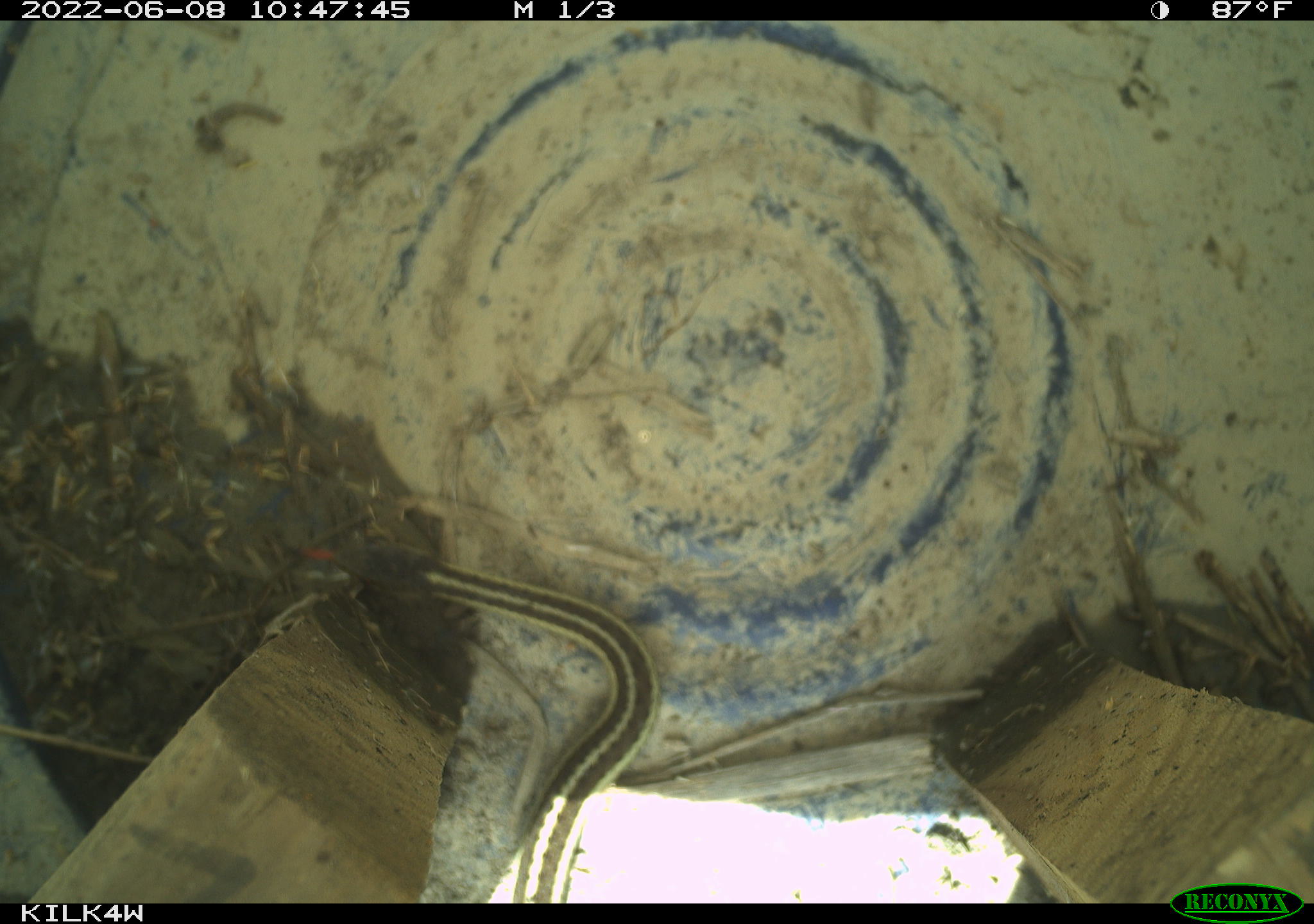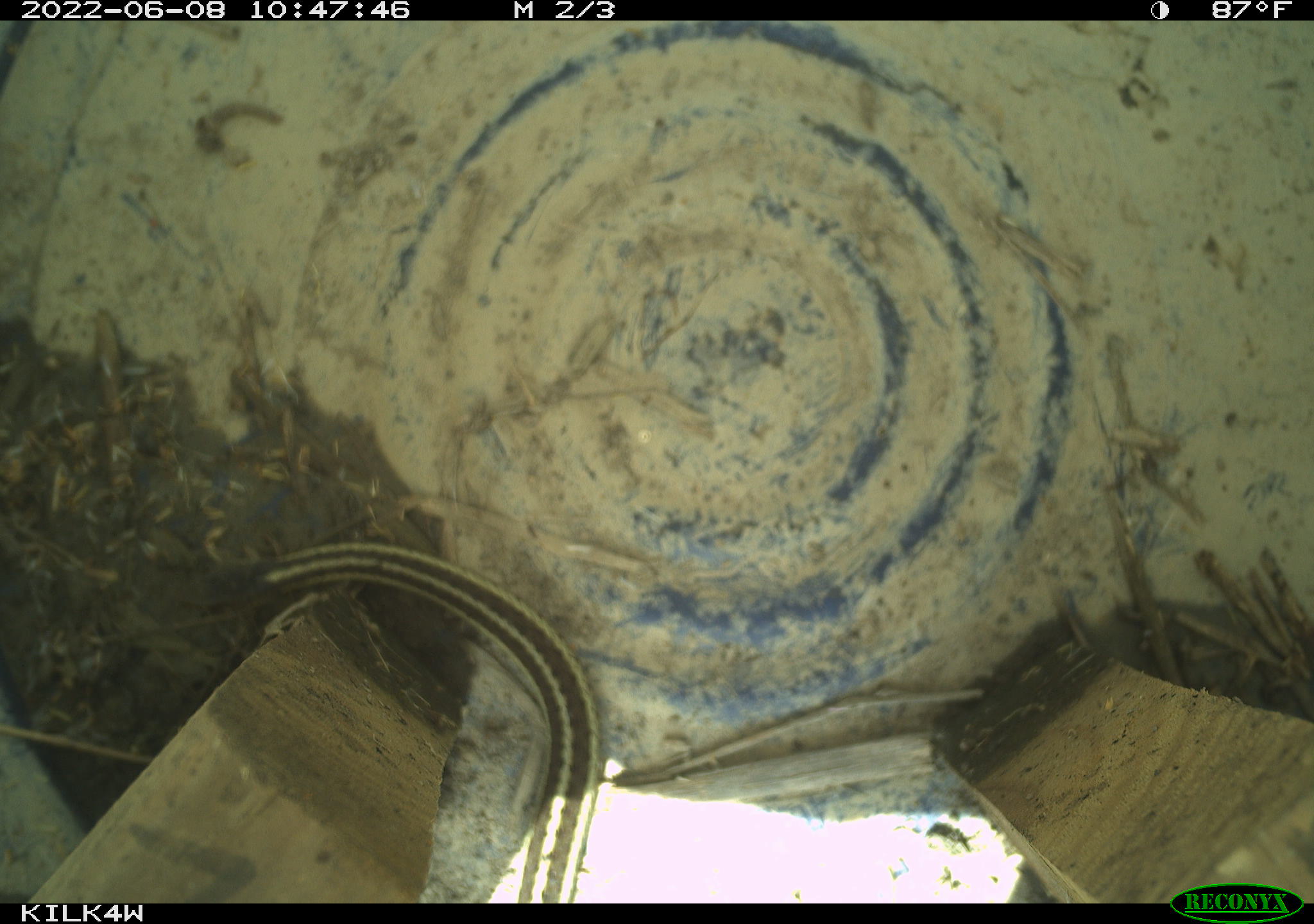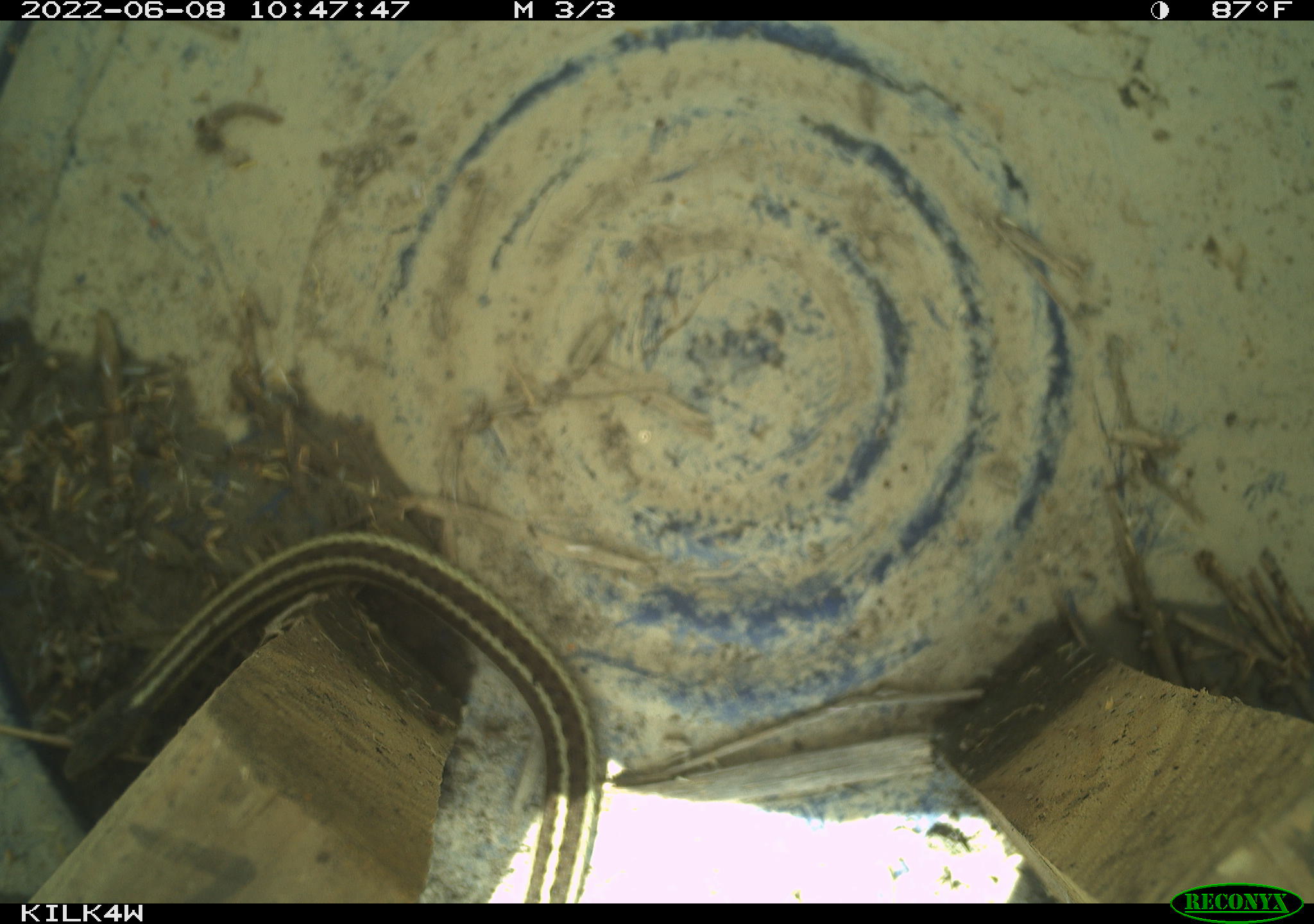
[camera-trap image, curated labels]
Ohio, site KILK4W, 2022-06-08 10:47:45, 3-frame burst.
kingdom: Animalia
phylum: Chordata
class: Reptilia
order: Squamata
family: Colubridae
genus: Thamnophis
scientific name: Thamnophis sirtalis sirtalis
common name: eastern gartersnake